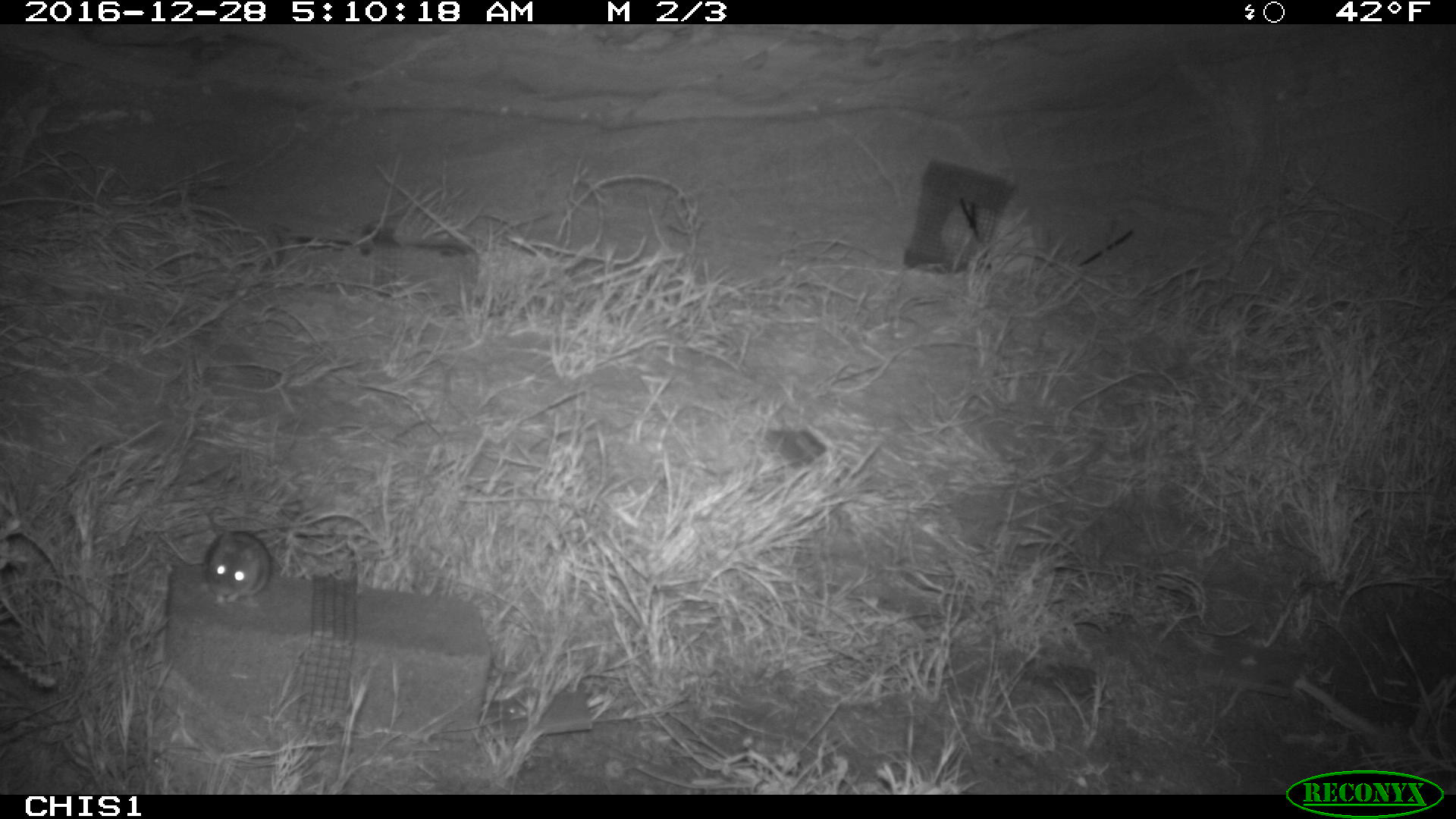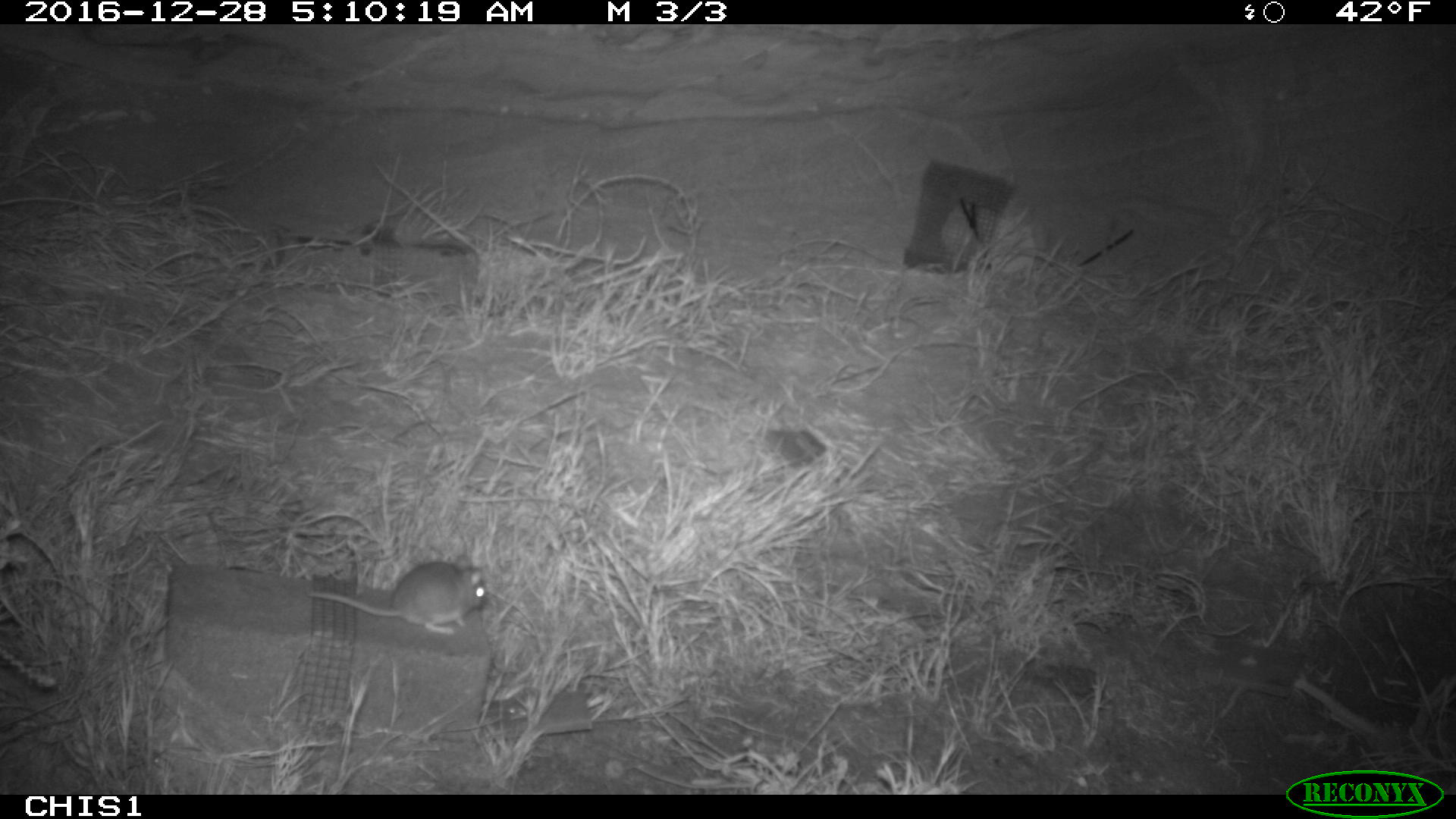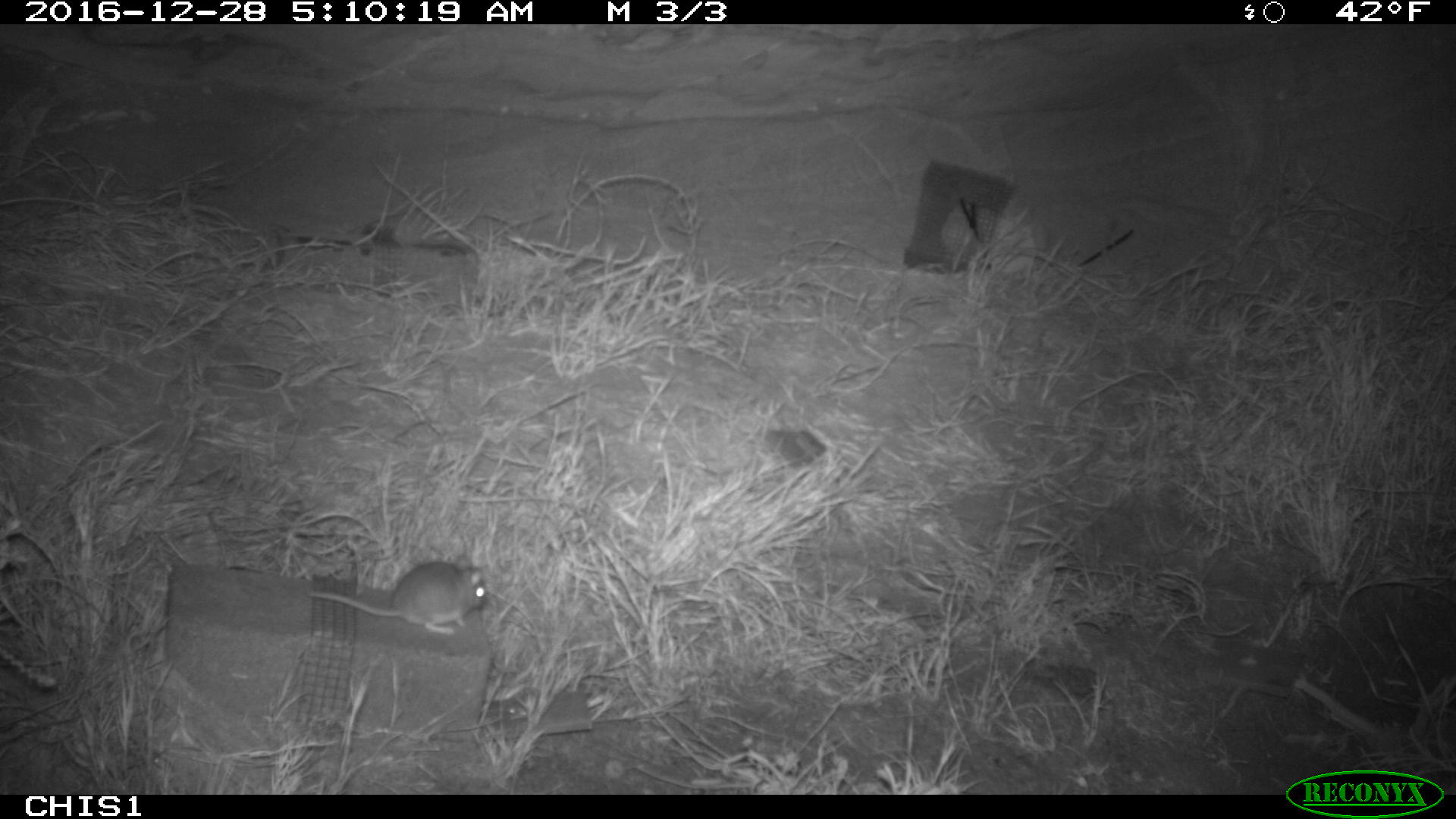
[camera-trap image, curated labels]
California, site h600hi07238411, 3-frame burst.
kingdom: Animalia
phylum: Chordata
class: Mammalia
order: Rodentia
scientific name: Rodentia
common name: rodent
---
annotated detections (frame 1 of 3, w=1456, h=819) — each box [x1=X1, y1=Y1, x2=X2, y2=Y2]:
rodent: [x1=204, y1=506, x2=272, y2=604]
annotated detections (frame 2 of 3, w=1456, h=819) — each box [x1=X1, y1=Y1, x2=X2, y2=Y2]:
rodent: [x1=306, y1=554, x2=486, y2=633]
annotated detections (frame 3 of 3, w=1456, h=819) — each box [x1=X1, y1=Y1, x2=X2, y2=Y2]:
rodent: [x1=309, y1=563, x2=488, y2=633]